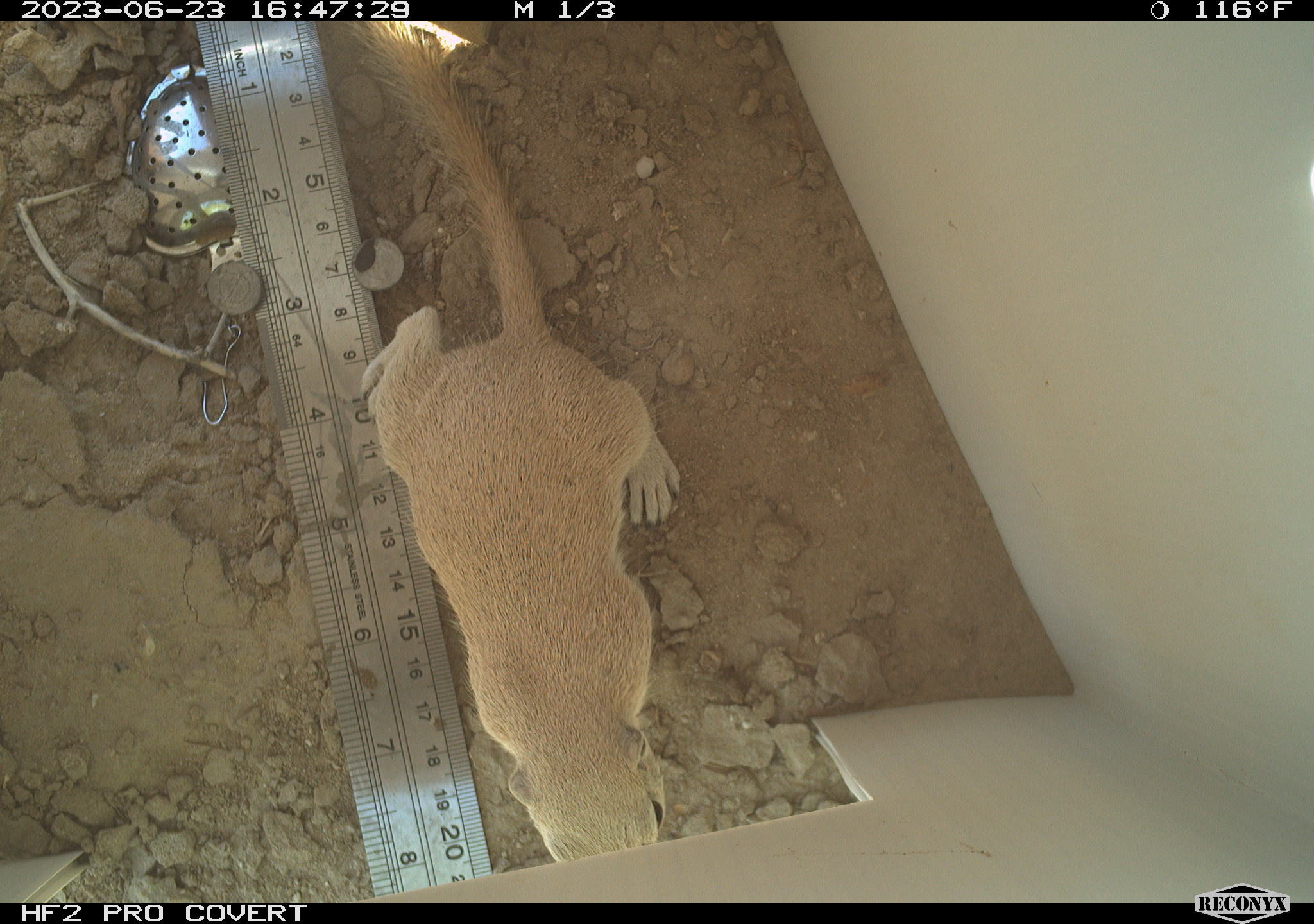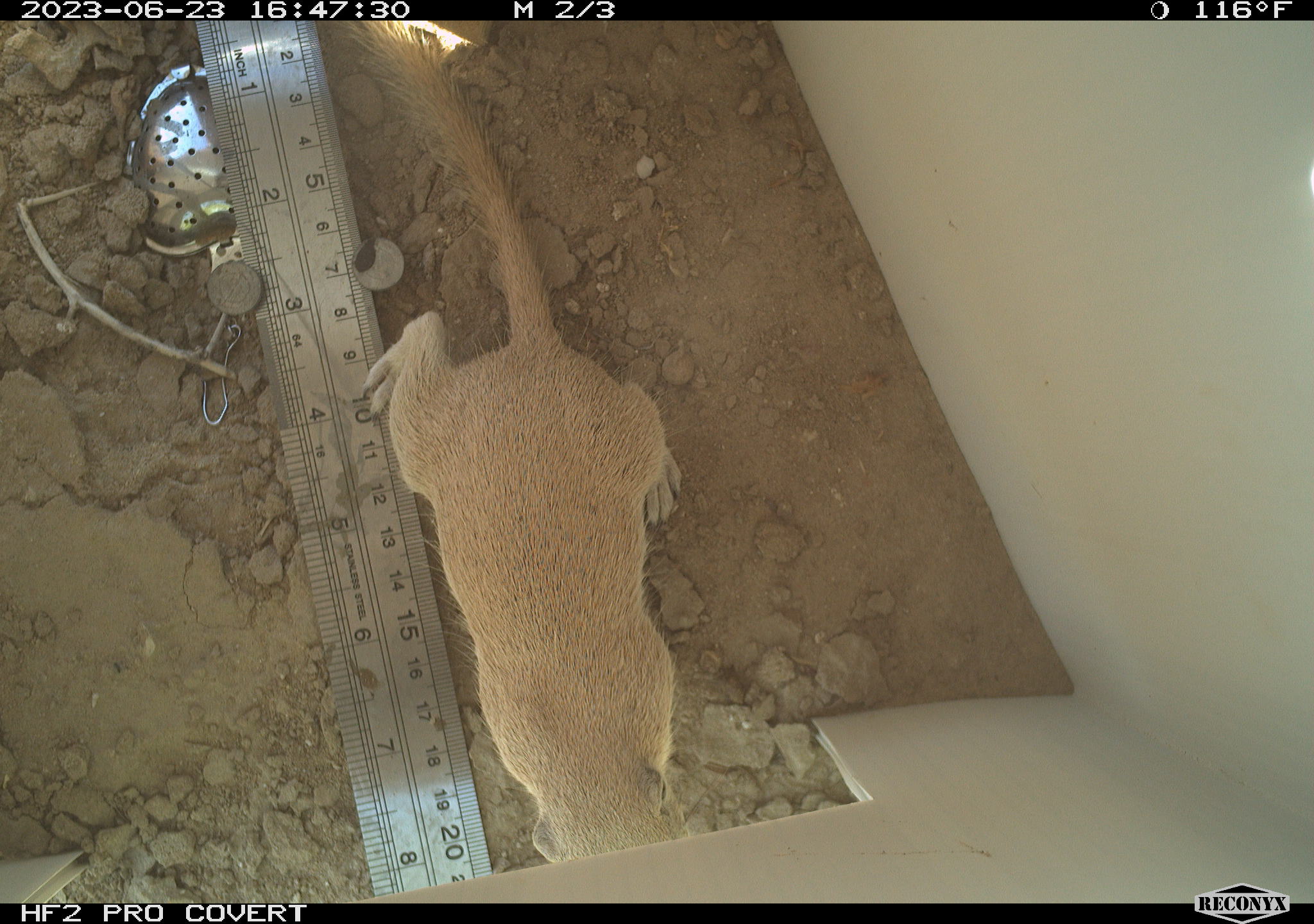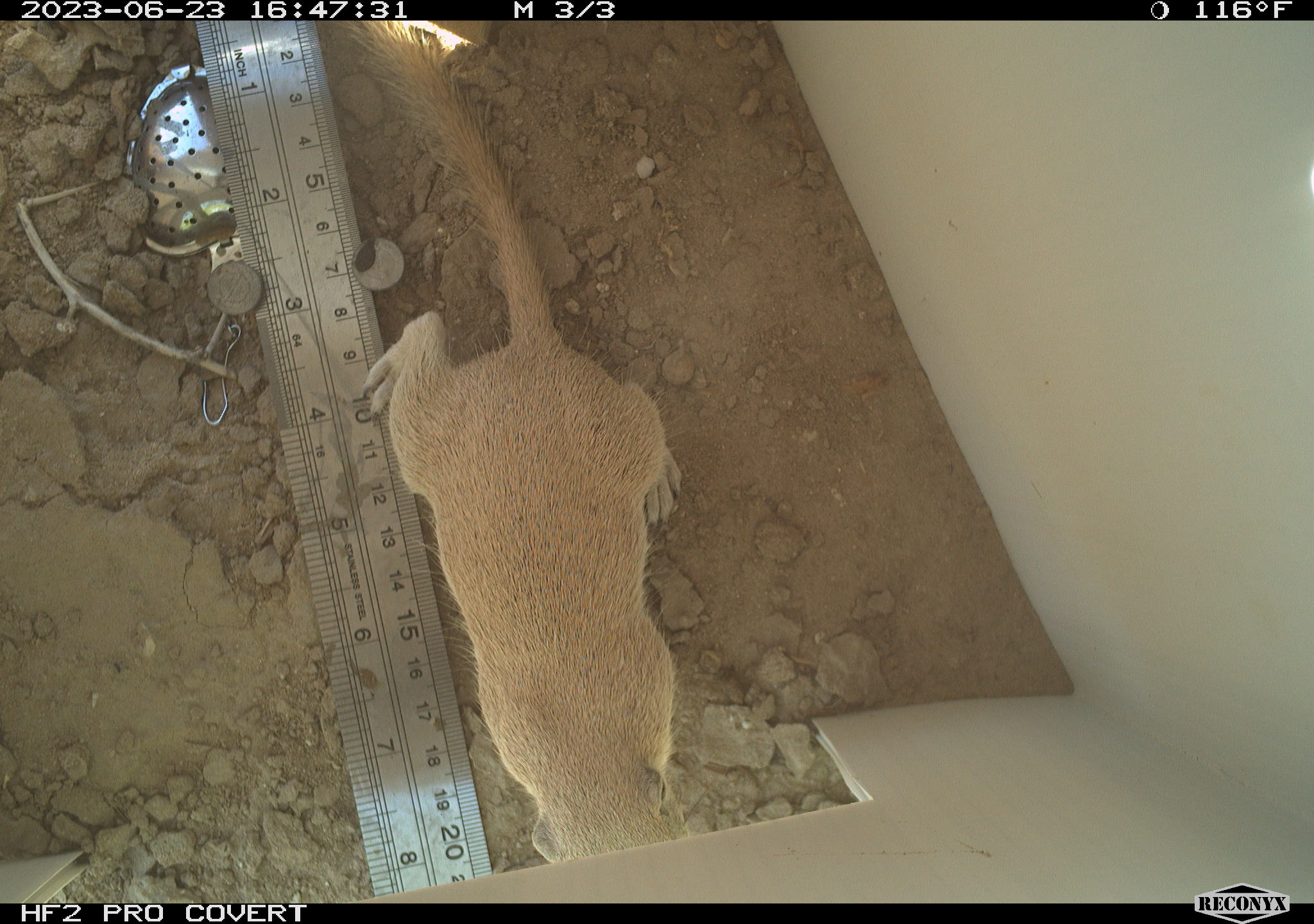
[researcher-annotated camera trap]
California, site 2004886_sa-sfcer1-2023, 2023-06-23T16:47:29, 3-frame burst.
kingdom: Animalia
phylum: Chordata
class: Mammalia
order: Rodentia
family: Sciuridae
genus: Xerospermophilus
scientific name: Xerospermophilus tereticaudus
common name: round-tailed ground squirrel